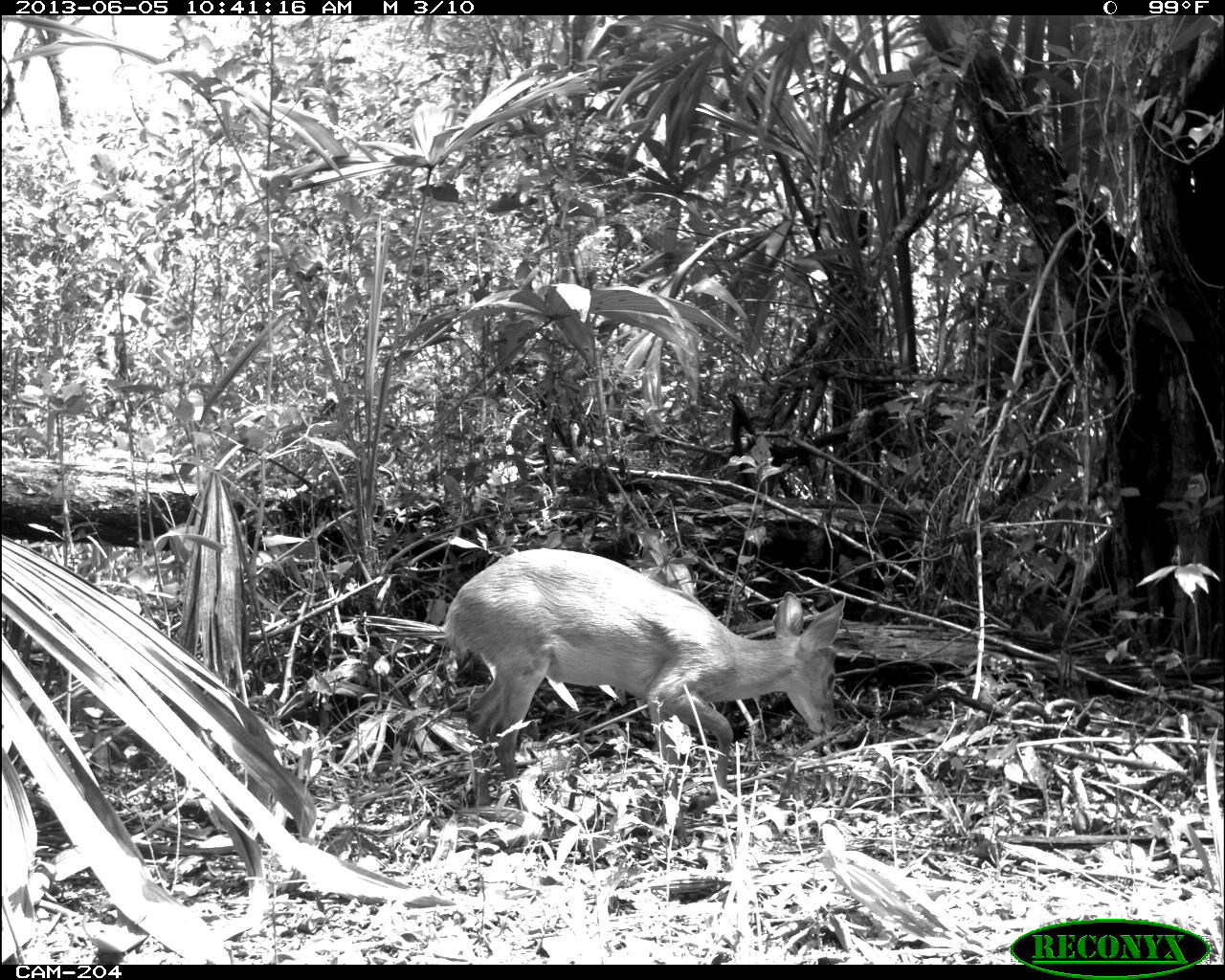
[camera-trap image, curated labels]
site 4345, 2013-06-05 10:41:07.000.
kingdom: Animalia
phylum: Chordata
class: Mammalia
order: Artiodactyla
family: Cervidae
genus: Odocoileus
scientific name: Odocoileus pandora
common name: yucatán brown brocket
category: mazama pandora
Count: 1.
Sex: female.